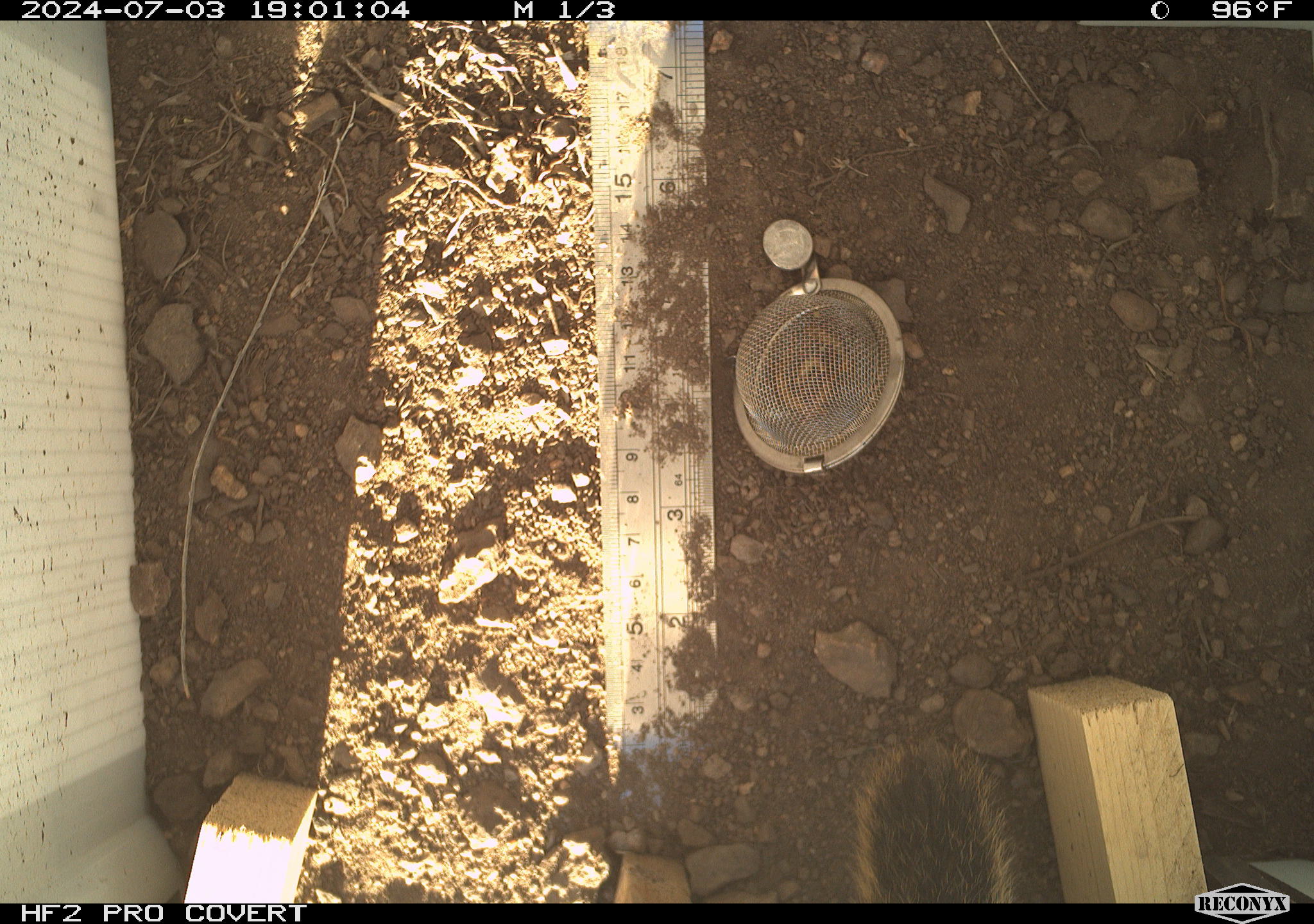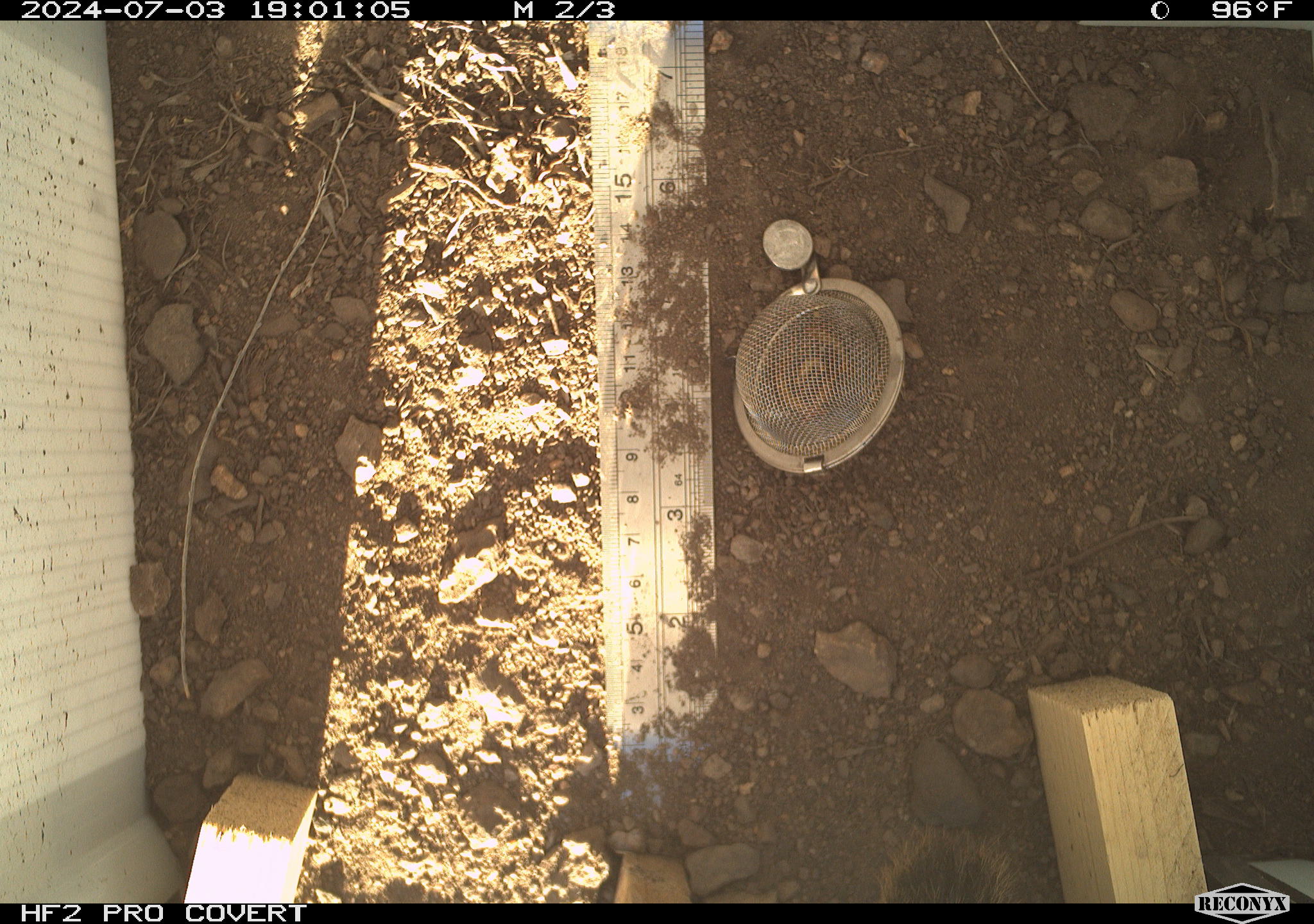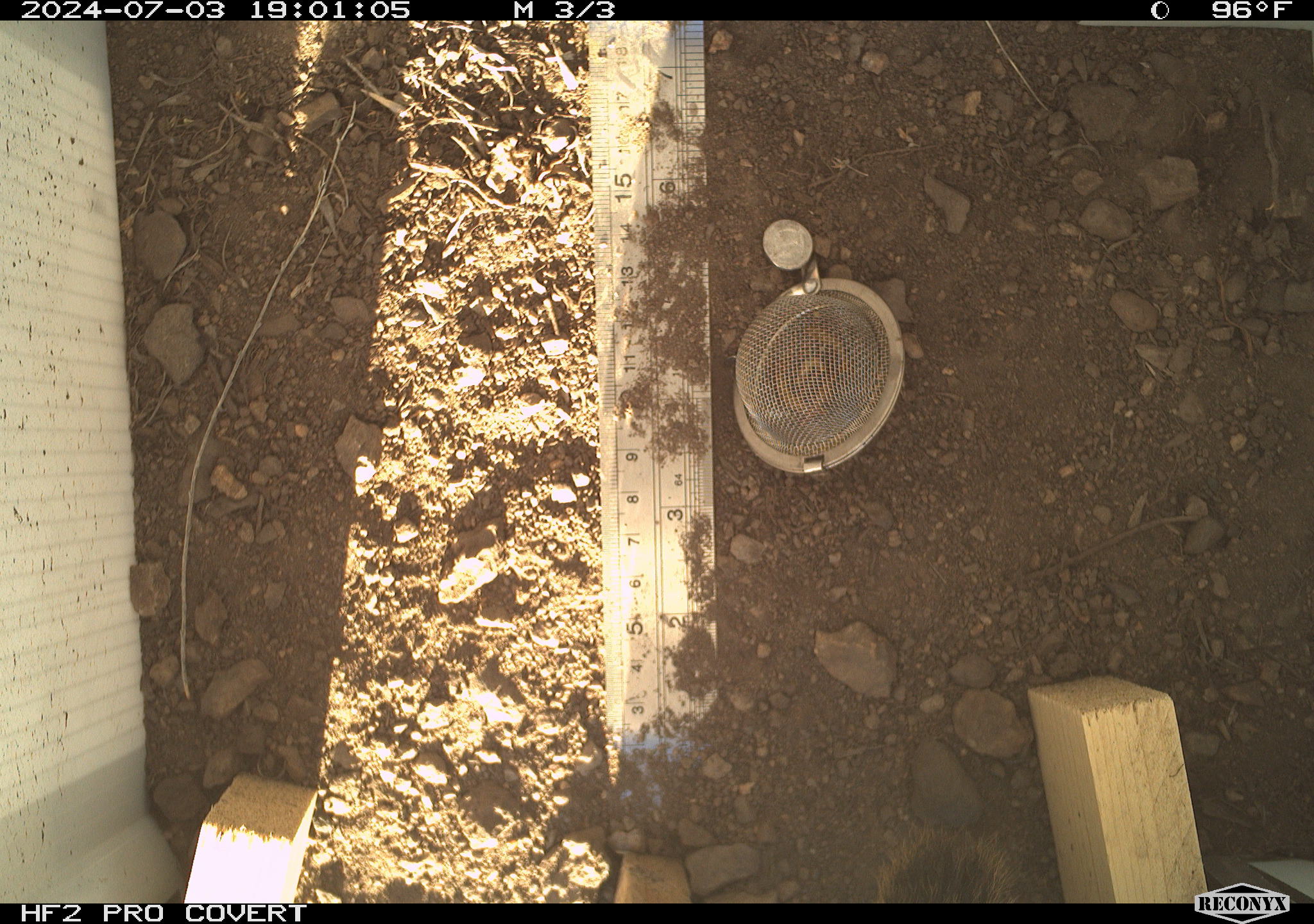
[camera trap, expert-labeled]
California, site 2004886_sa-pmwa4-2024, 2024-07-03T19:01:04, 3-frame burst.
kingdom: Animalia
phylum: Chordata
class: Mammalia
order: Rodentia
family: Sciuridae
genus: Callospermophilus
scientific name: Callospermophilus lateralis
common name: golden mantled ground squirrel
Golden mantled ground squirrel (Callospermophilus lateralis).